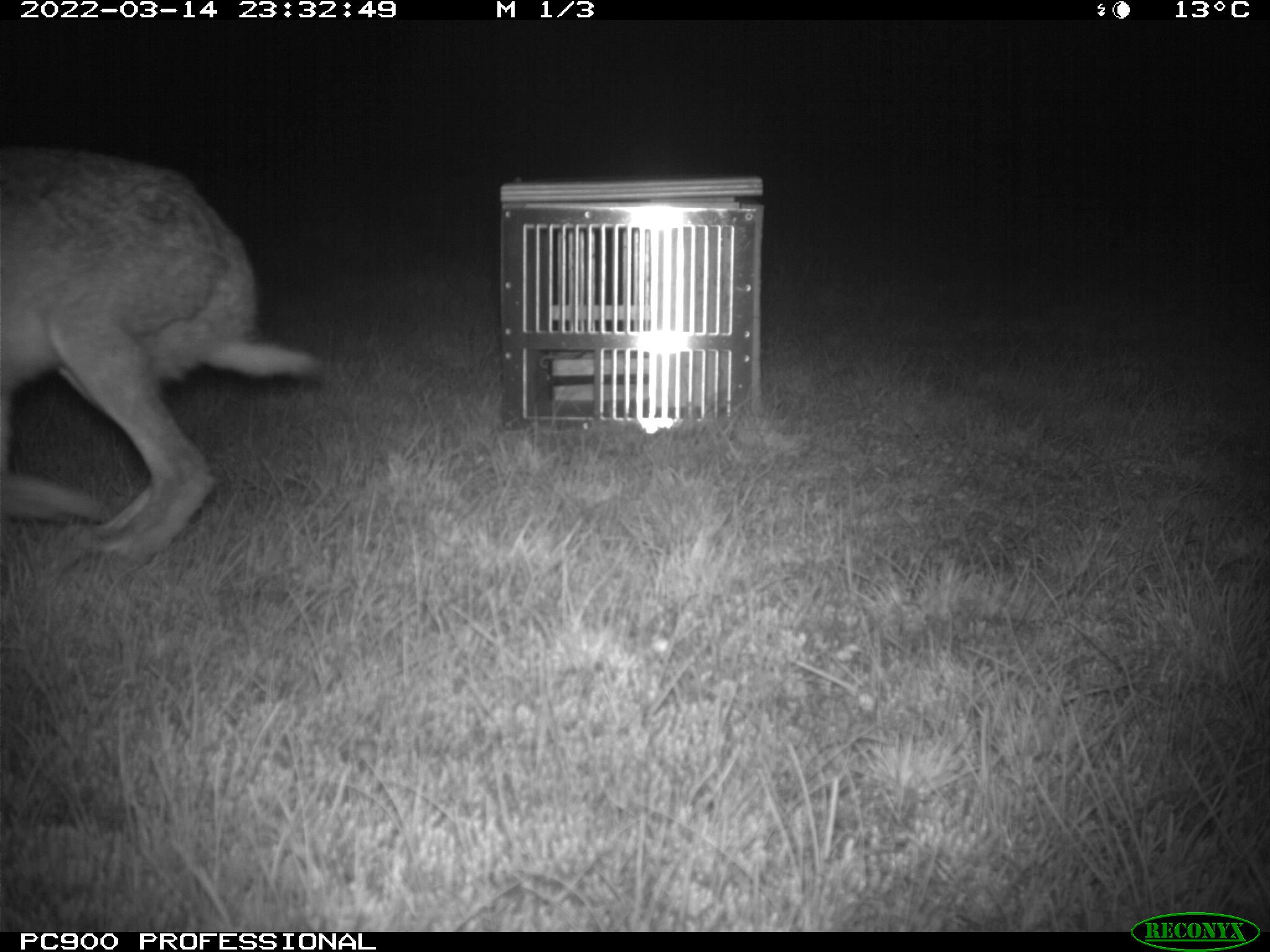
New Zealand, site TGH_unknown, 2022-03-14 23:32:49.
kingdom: Animalia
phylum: Chordata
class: Mammalia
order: Lagomorpha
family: Leporidae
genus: Lepus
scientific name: Lepus europaeus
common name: brown hare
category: hare